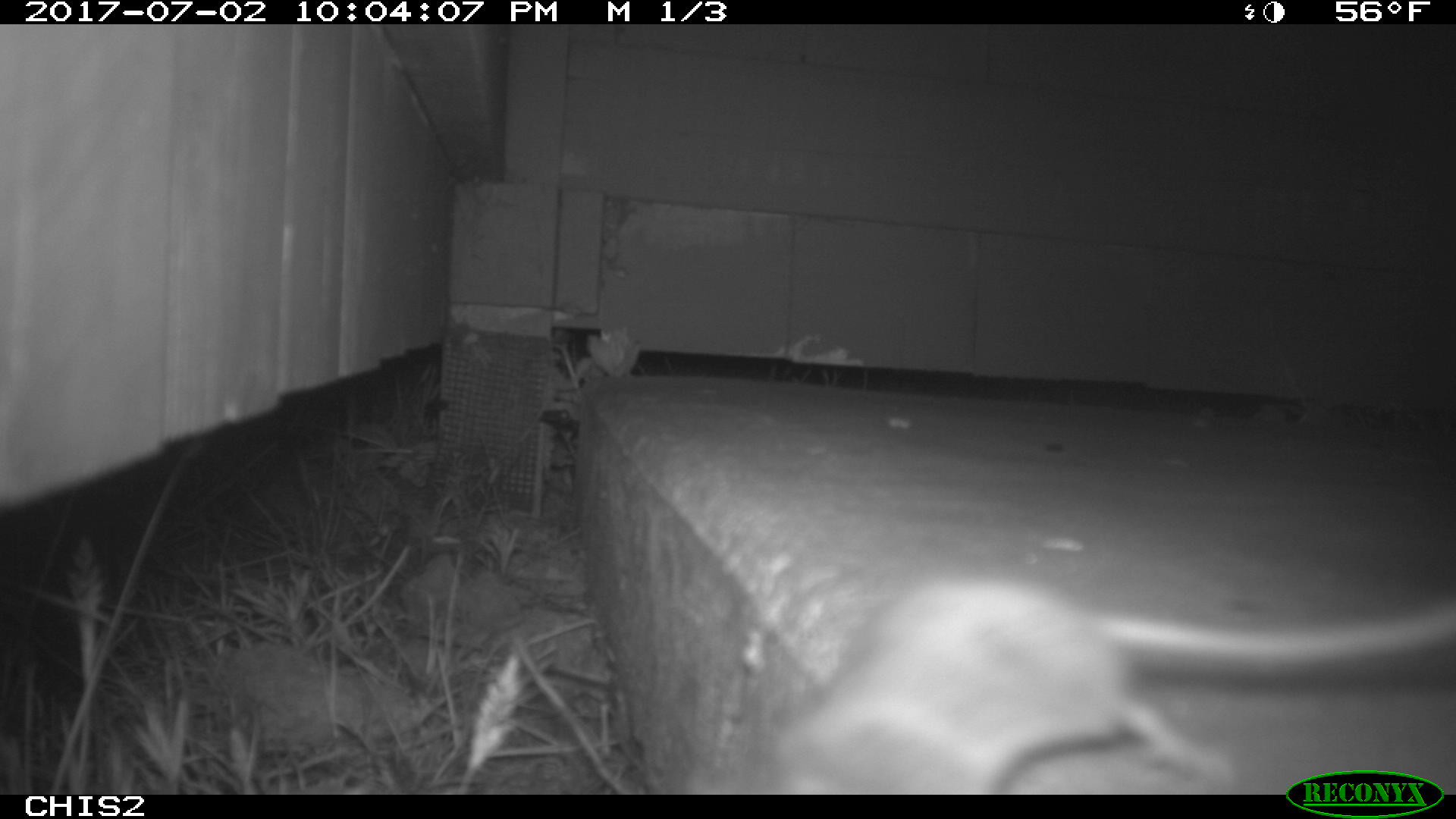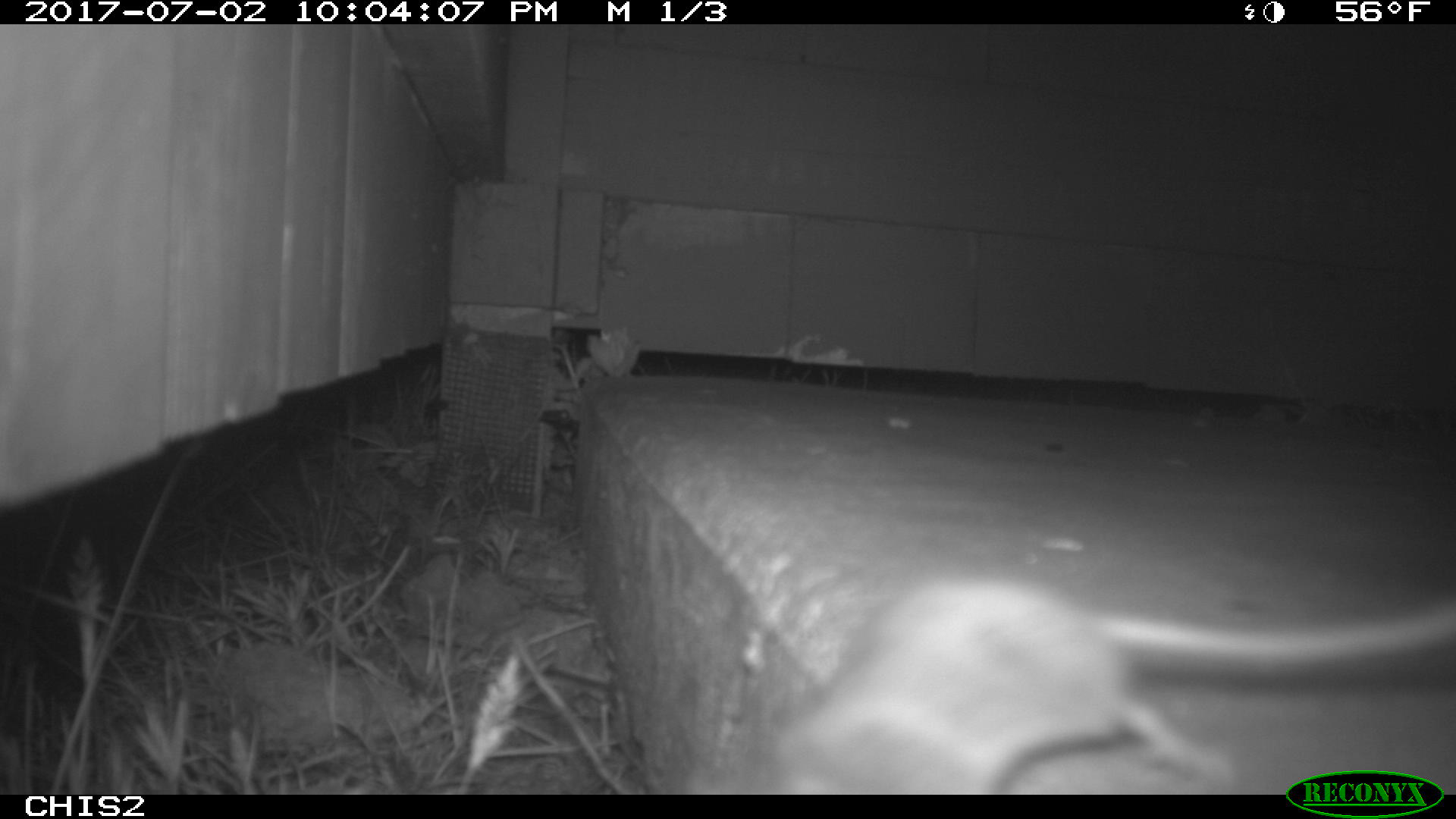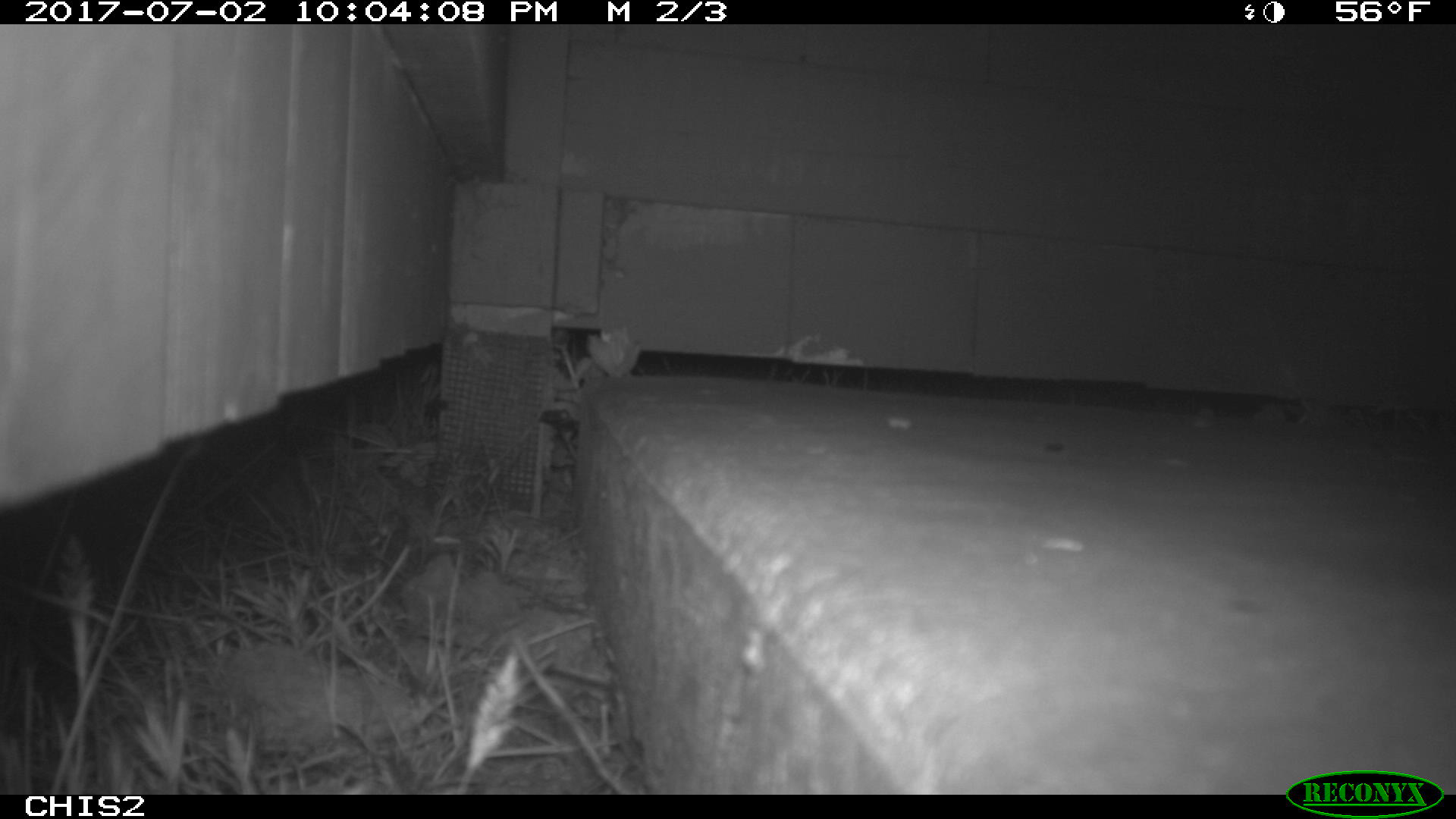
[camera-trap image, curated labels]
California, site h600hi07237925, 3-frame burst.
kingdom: Animalia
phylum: Chordata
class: Mammalia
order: Rodentia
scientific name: Rodentia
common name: rodent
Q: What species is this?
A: Rodent (Rodentia).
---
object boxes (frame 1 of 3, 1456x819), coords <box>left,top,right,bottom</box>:
rodent: <box>684,567,1455,795</box>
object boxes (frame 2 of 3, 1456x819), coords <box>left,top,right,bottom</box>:
rodent: <box>681,571,1455,792</box>